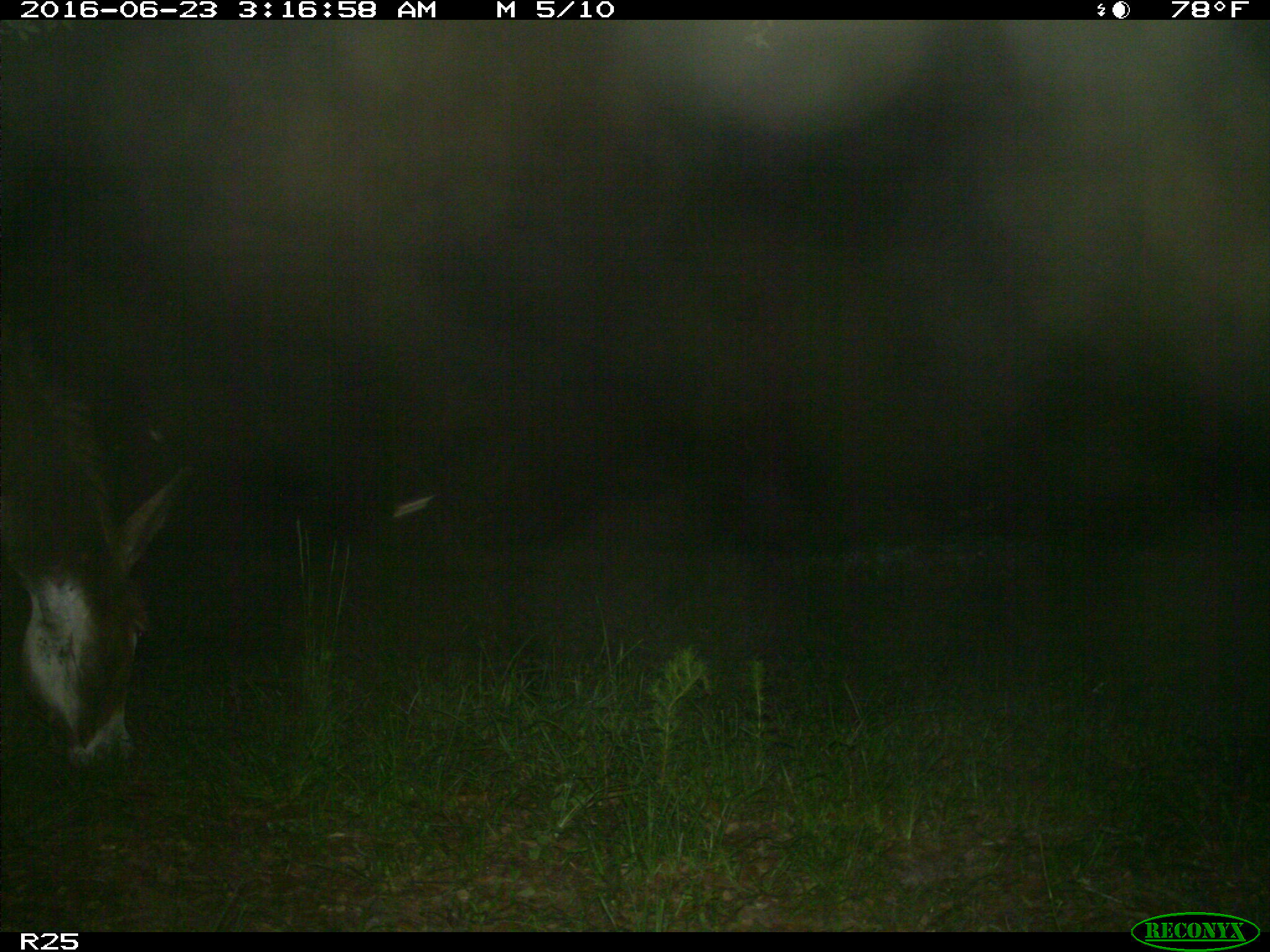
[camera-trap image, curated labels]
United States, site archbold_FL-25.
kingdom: Animalia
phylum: Chordata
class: Mammalia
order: Artiodactyla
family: Bovidae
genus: Bos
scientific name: Bos taurus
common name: domestic cow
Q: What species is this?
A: Bos taurus (domestic cow).